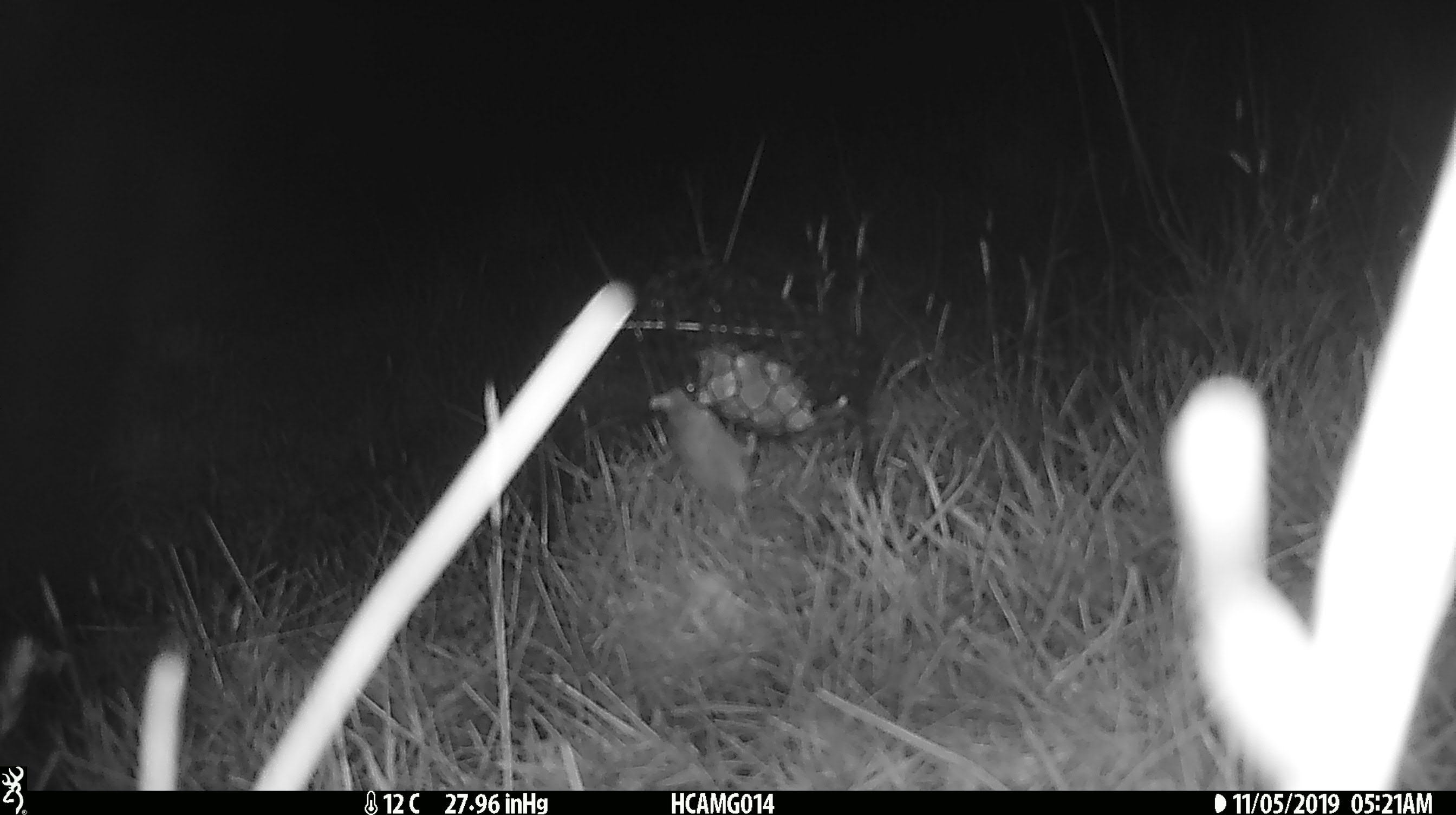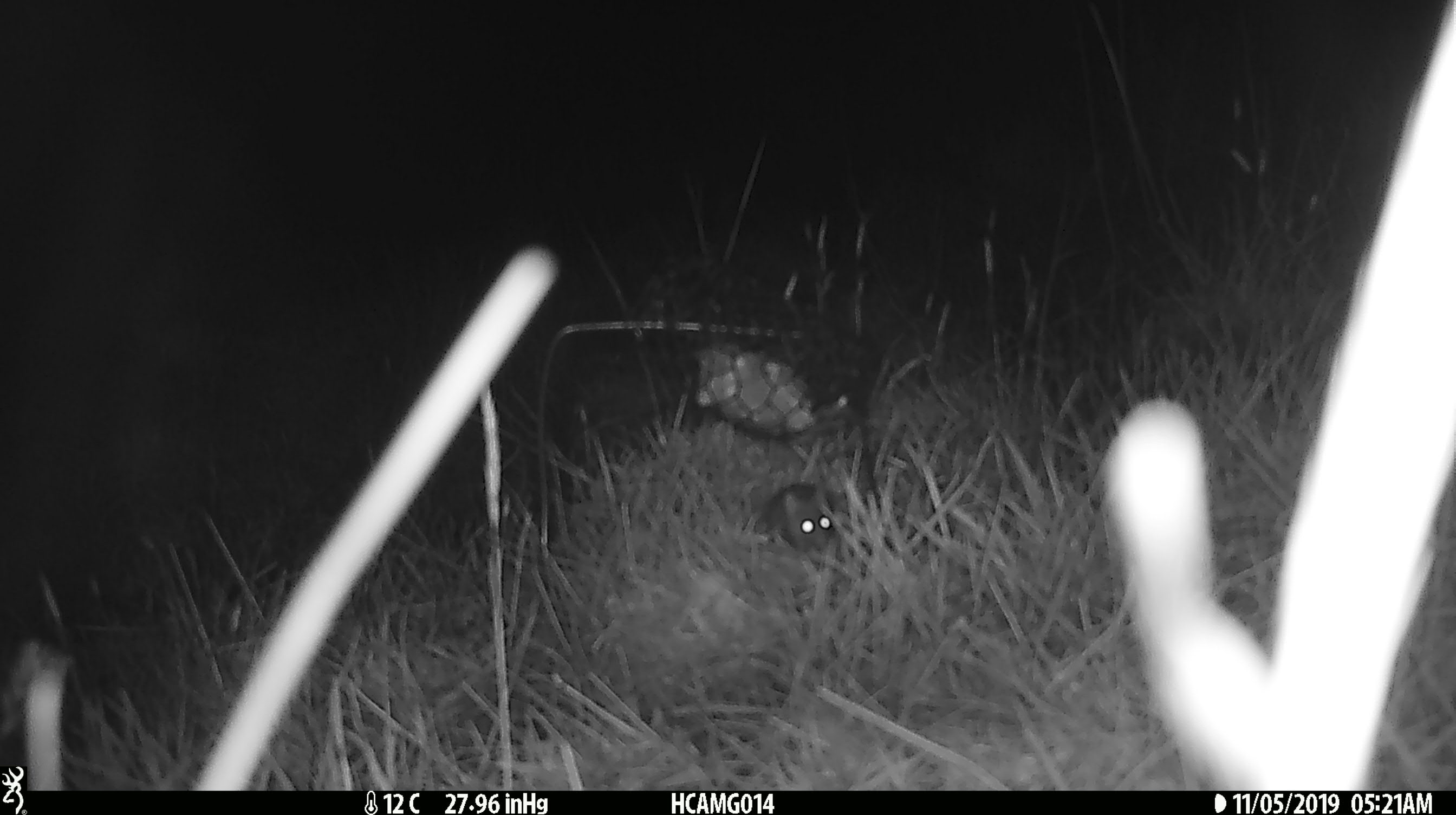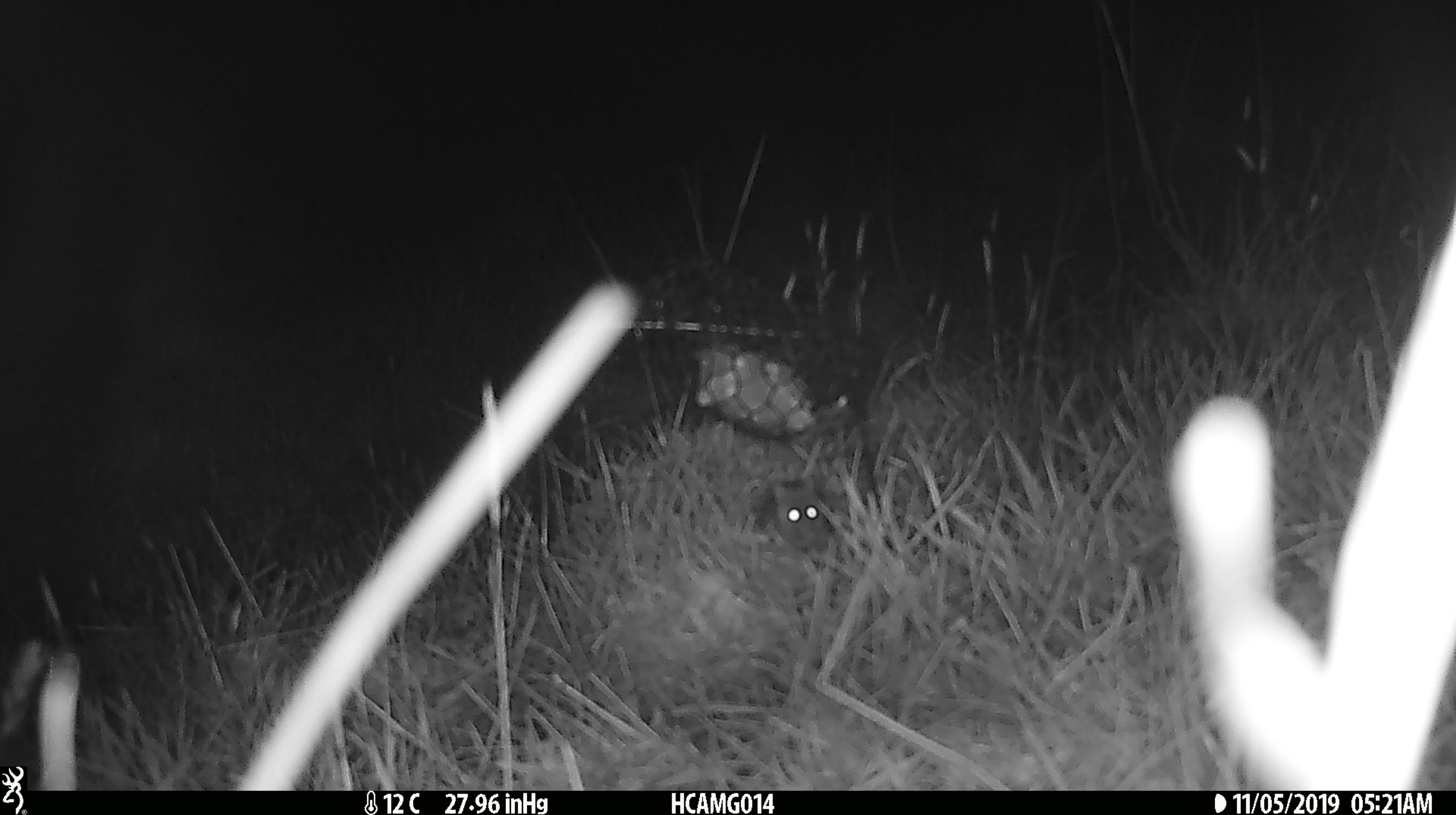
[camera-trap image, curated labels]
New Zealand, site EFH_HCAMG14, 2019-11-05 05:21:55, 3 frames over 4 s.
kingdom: Animalia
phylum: Chordata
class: Mammalia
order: Rodentia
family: Muridae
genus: Mus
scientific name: Mus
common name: mouse